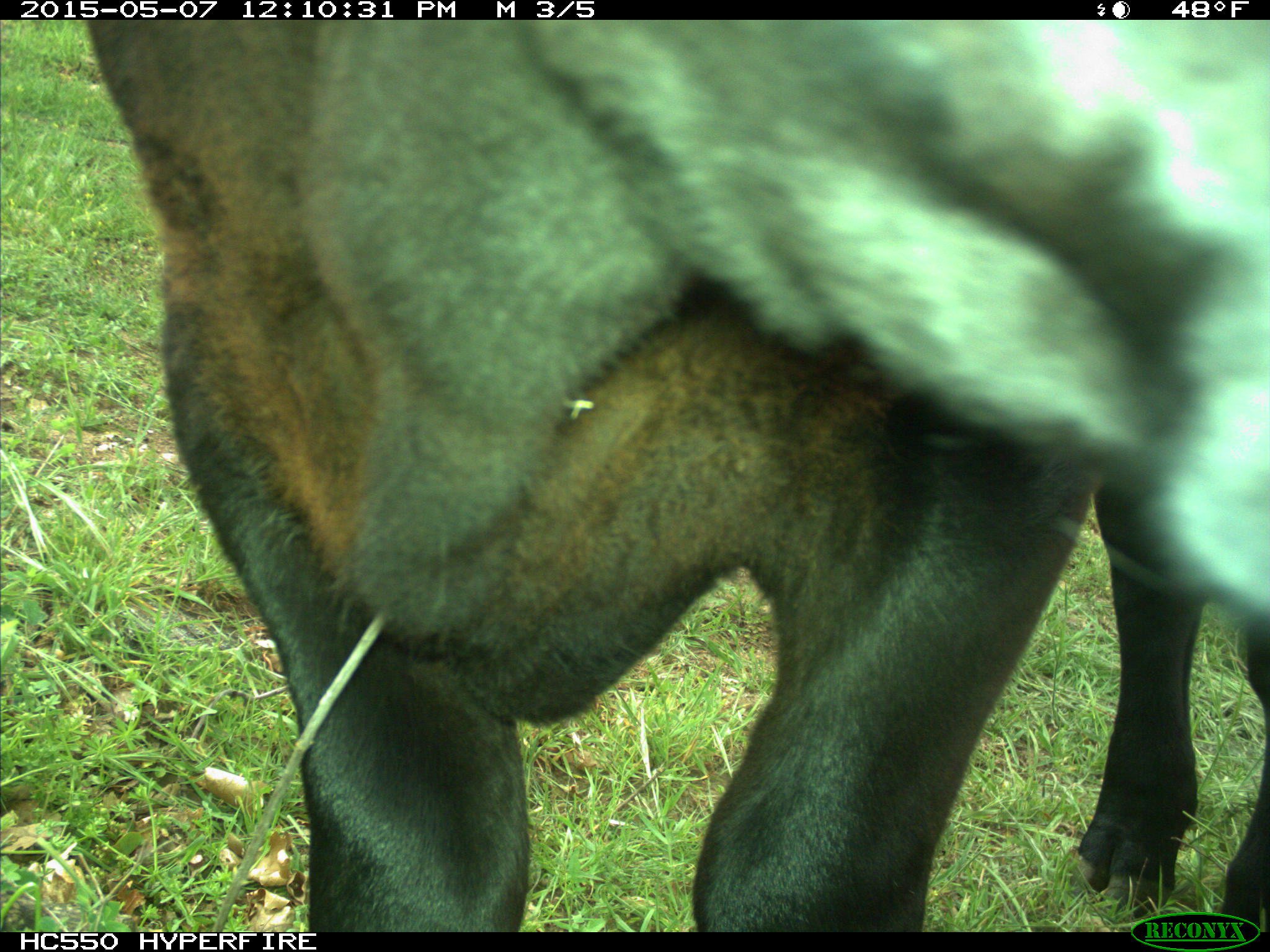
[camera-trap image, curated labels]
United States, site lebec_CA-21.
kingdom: Animalia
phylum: Chordata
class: Mammalia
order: Artiodactyla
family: Bovidae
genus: Bos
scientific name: Bos taurus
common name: domestic cow